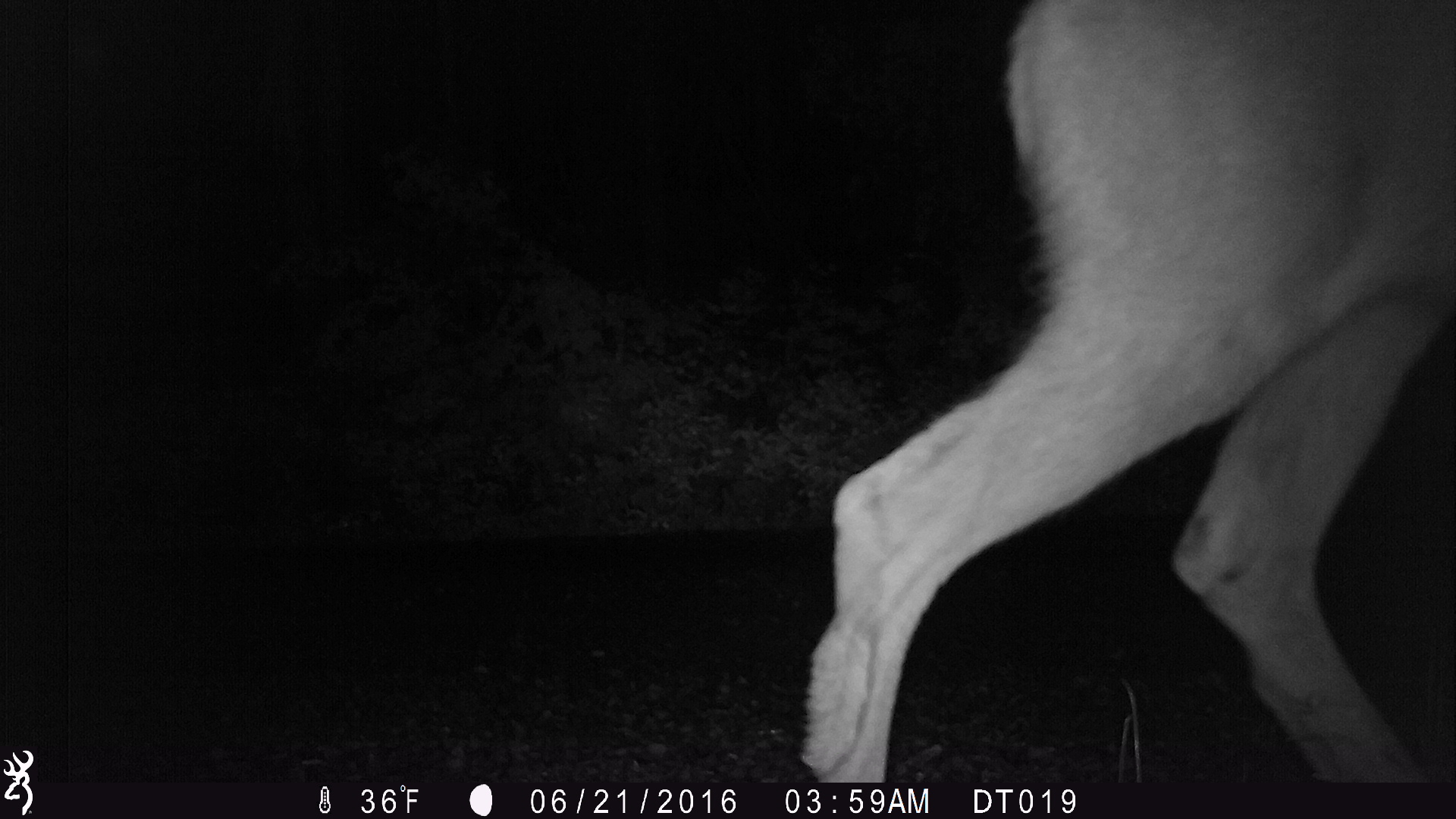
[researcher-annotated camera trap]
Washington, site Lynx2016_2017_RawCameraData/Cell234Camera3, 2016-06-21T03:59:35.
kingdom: Animalia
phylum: Chordata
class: Mammalia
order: Artiodactyla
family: Cervidae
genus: Odocoileus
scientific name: Odocoileus hemionus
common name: mule deer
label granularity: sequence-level